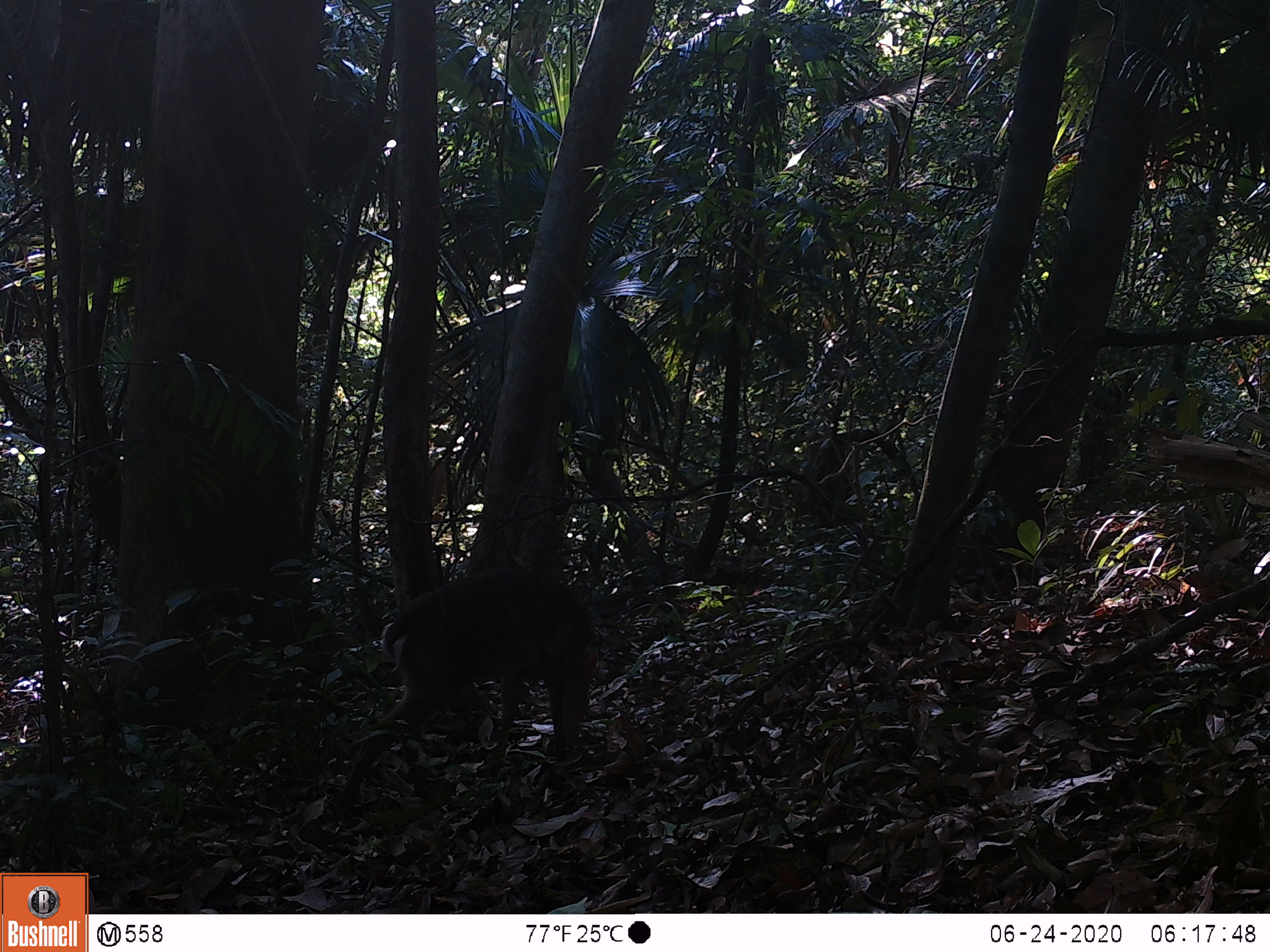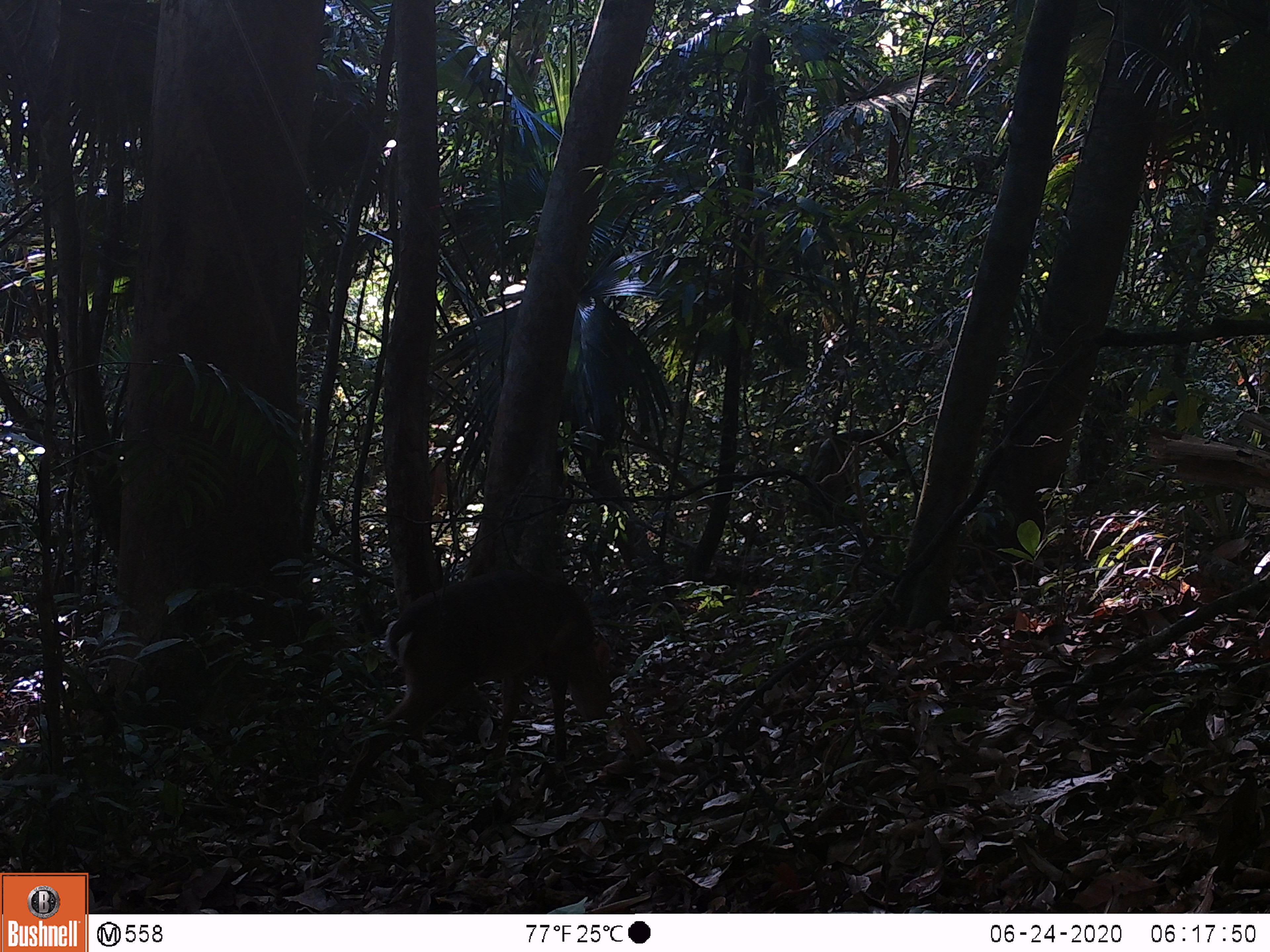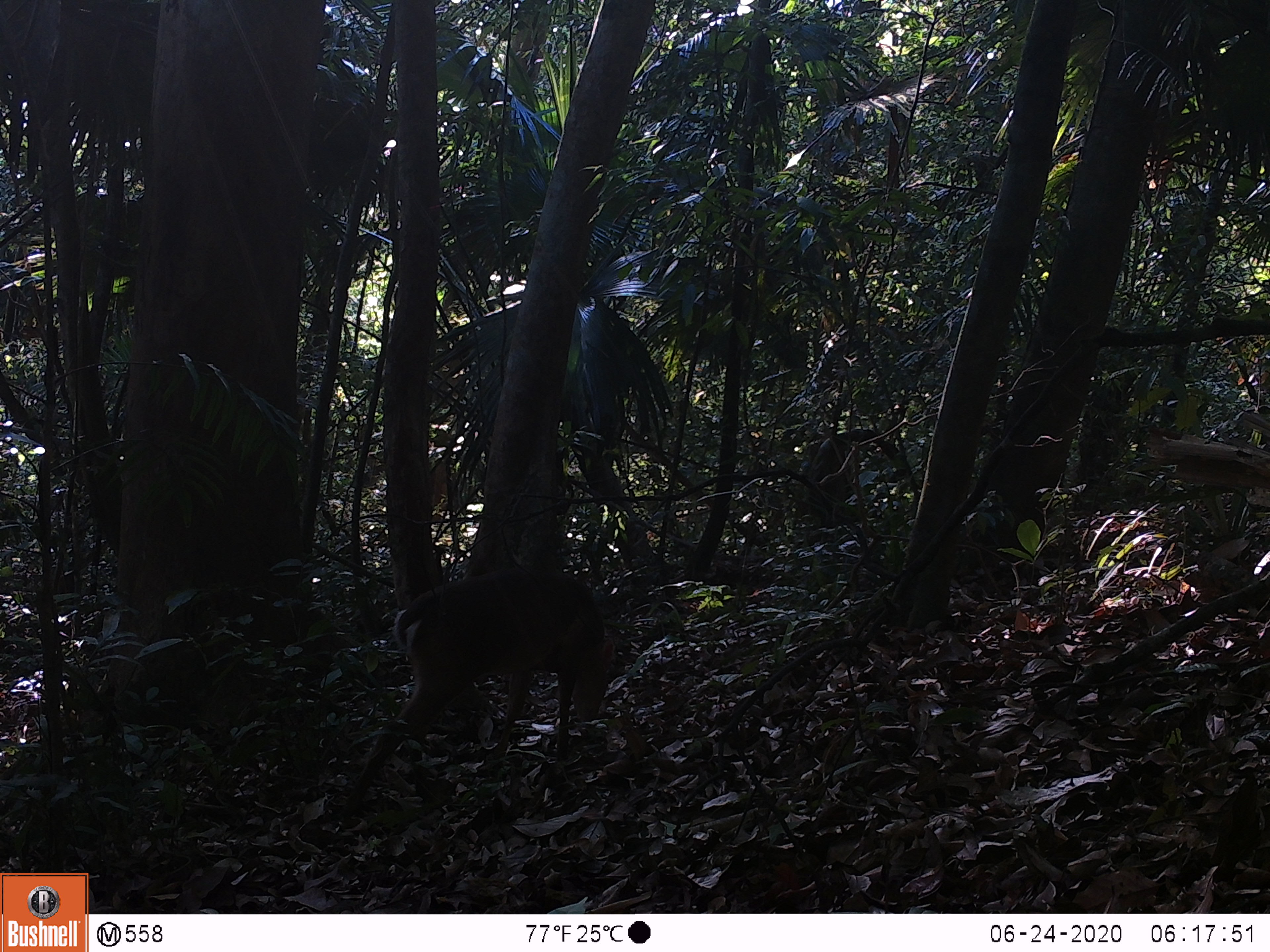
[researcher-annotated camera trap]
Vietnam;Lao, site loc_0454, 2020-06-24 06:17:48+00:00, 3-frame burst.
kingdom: Animalia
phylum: Chordata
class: Mammalia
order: Artiodactyla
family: Cervidae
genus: Muntiacus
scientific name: Muntiacus vuquangensis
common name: large-antlered muntjac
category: large antlered muntjac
Large antlered muntjac (large-antlered muntjac) (Muntiacus vuquangensis). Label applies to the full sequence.